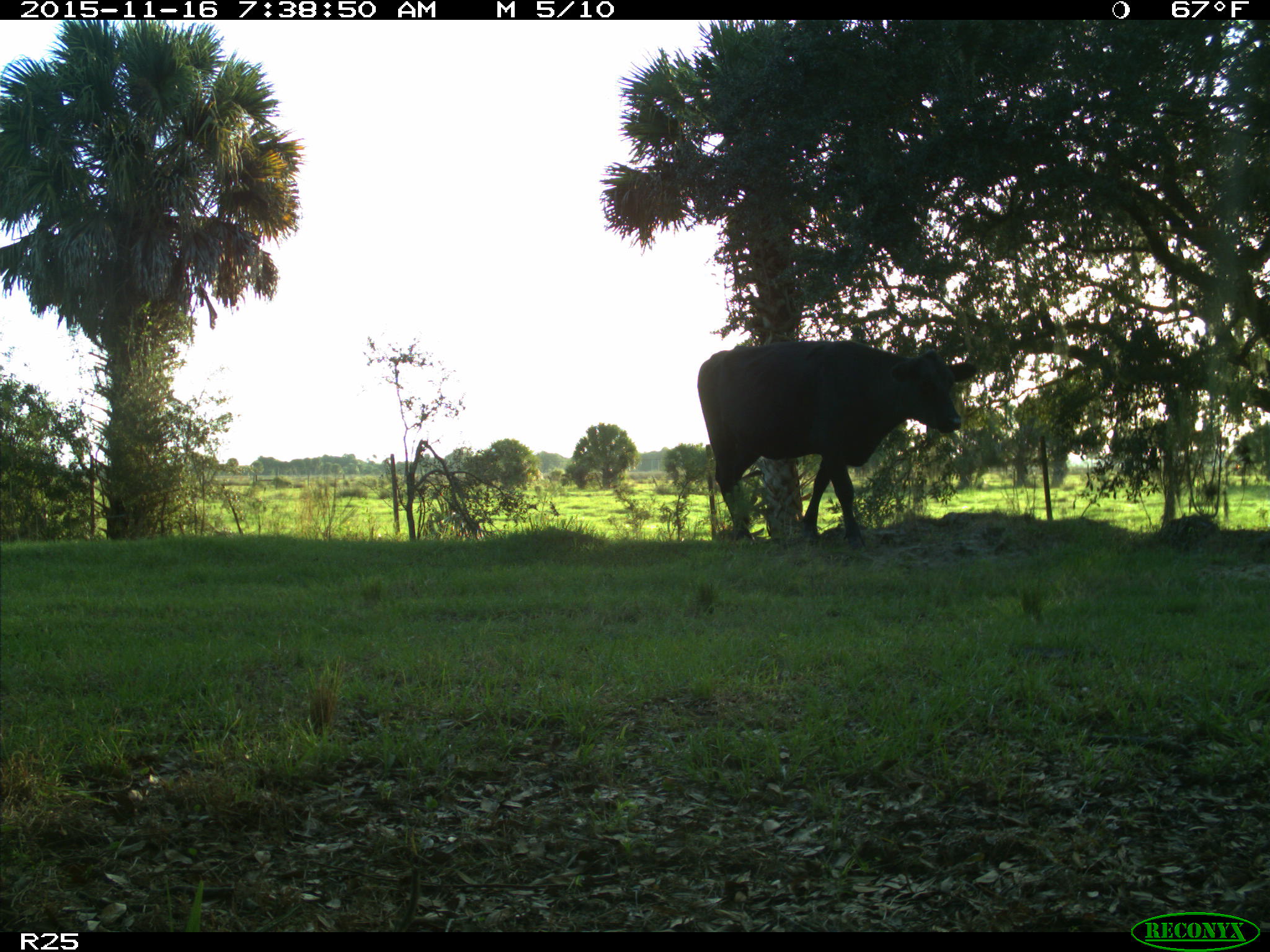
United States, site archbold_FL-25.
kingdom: Animalia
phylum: Chordata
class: Mammalia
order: Artiodactyla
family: Bovidae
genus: Bos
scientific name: Bos taurus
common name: domestic cow